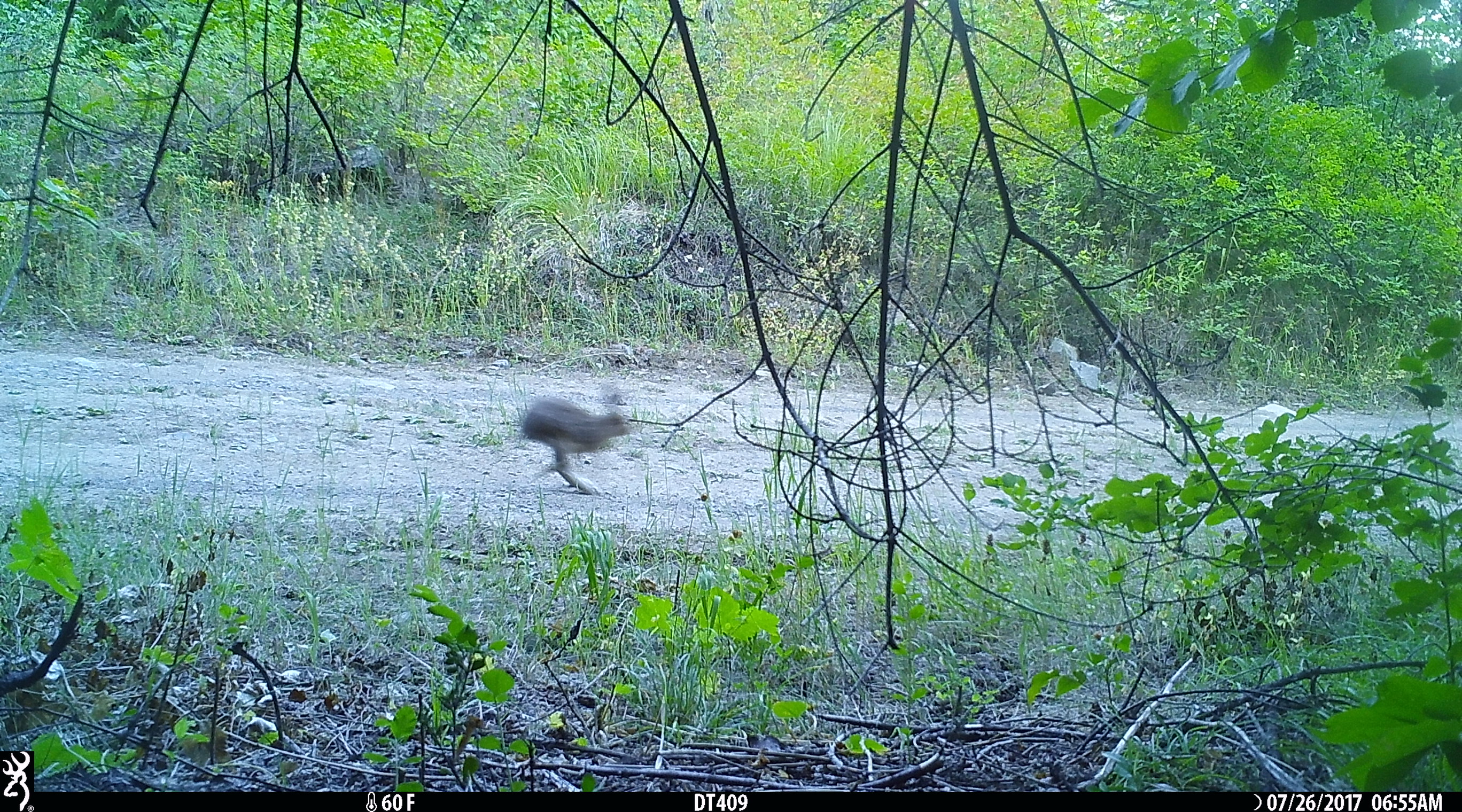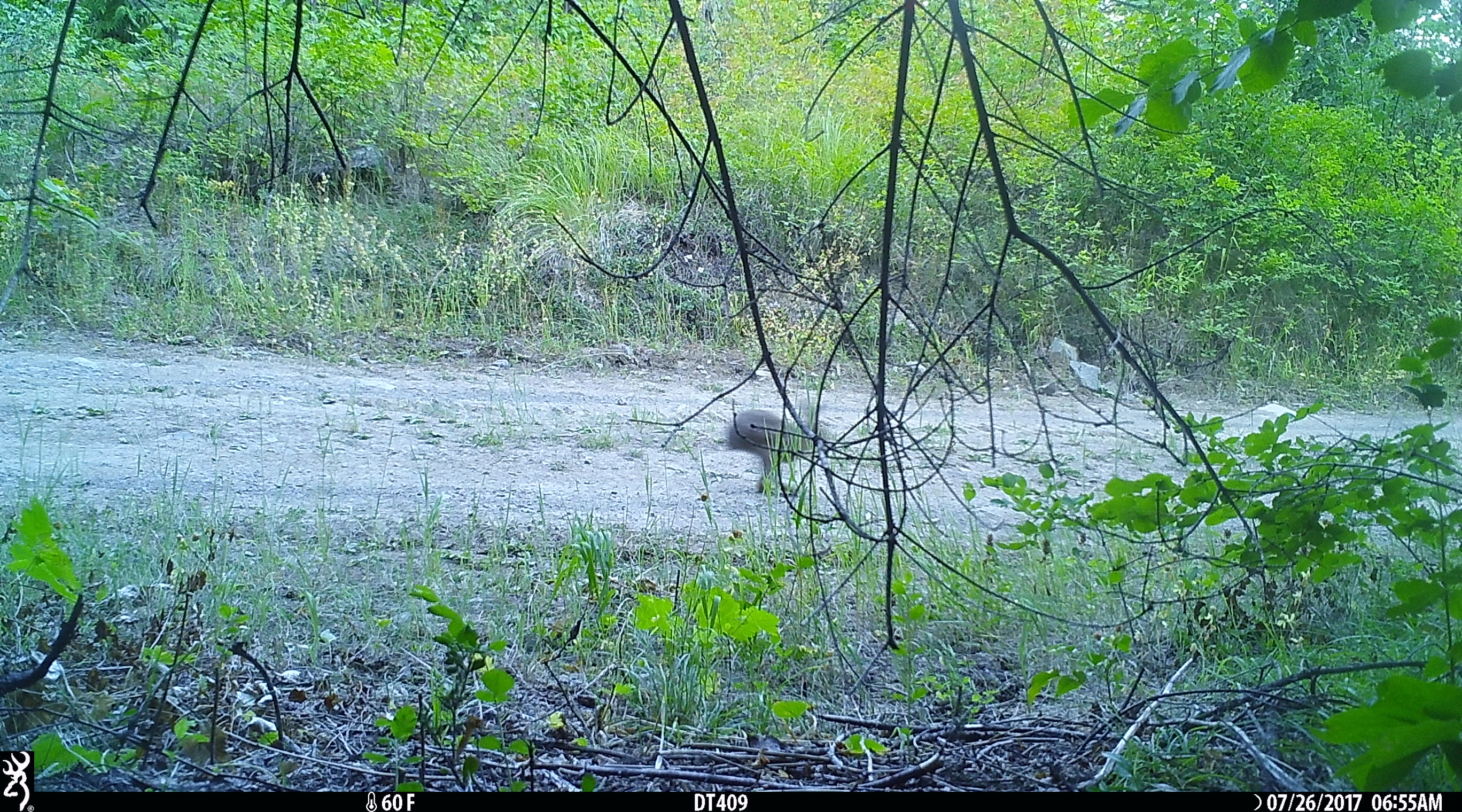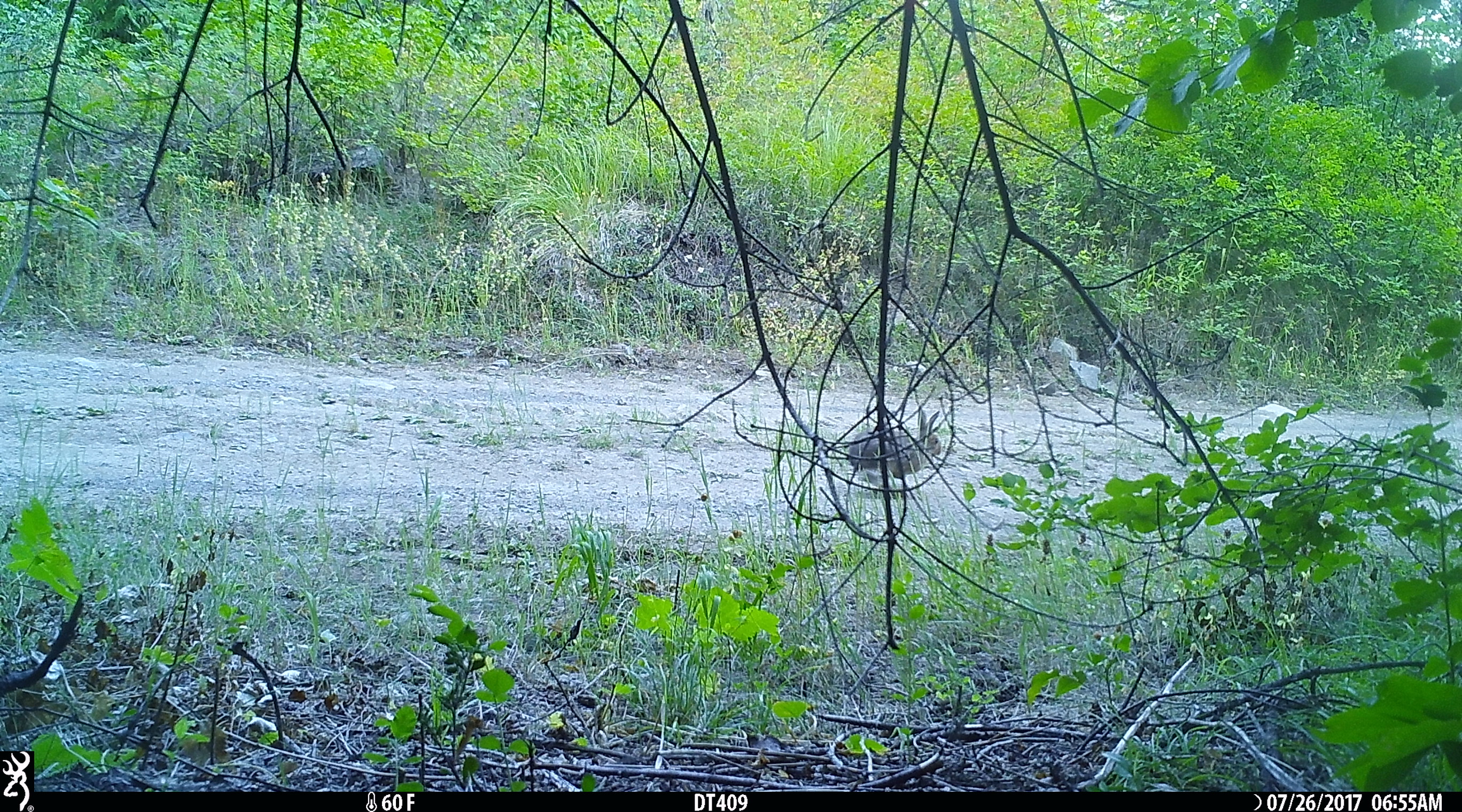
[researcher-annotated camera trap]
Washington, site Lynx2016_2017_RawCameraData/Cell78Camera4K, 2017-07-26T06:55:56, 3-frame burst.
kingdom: Animalia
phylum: Chordata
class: Mammalia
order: Lagomorpha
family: Leporidae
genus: Lepus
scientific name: Lepus americanus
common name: snowshoe hare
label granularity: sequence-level